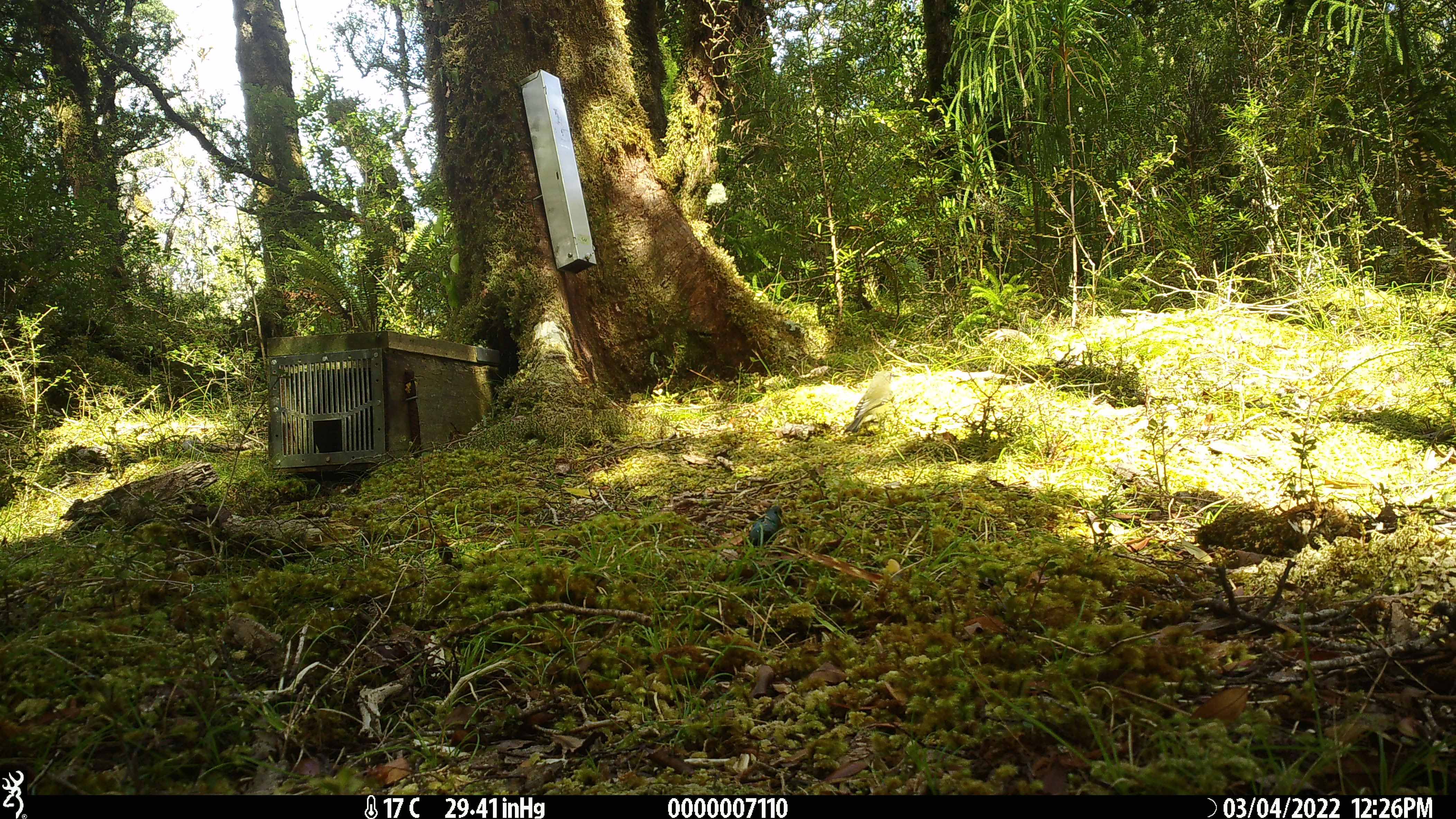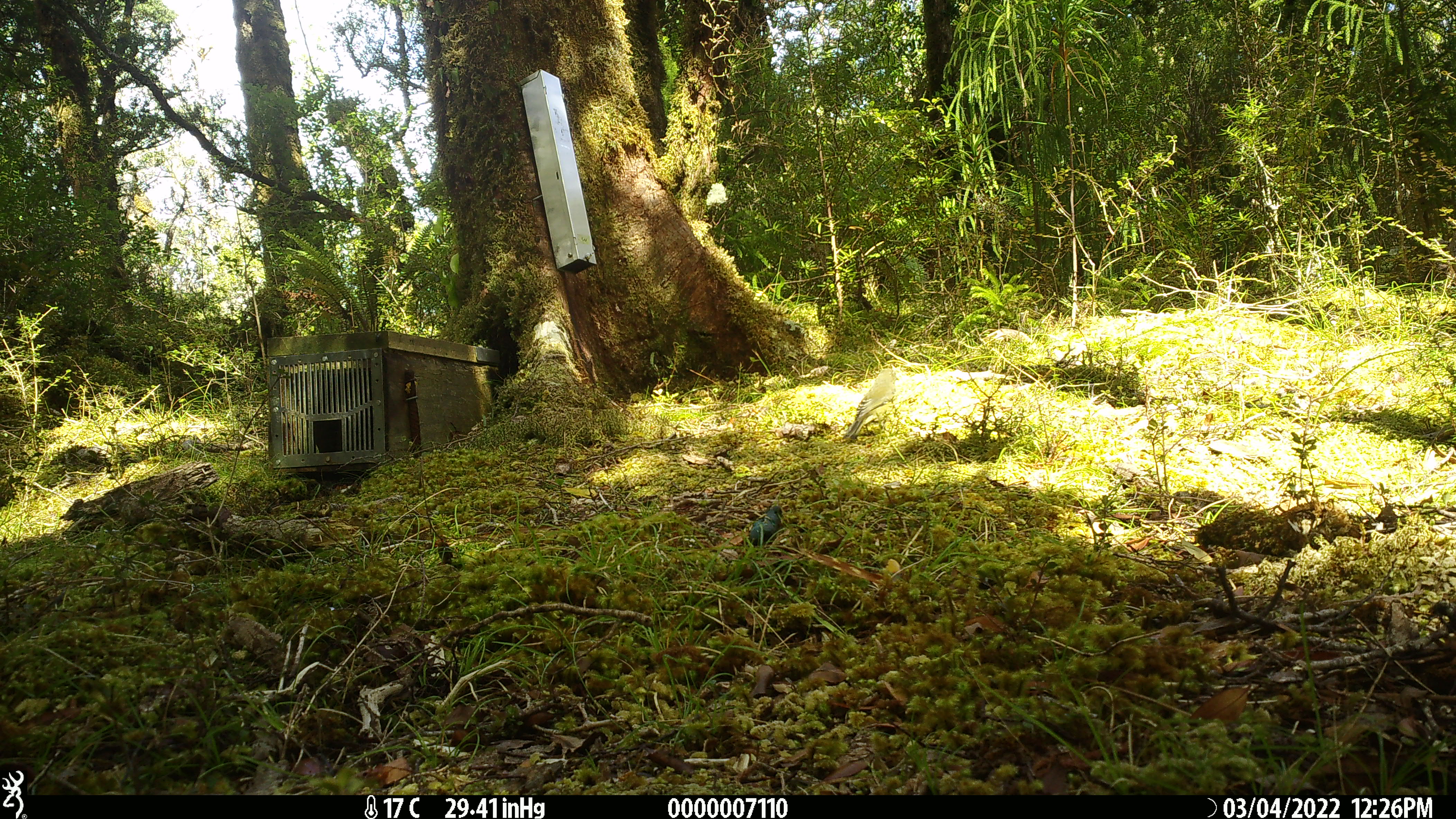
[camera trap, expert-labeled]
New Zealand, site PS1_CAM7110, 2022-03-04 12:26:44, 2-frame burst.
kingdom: Animalia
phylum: Chordata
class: Aves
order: Passeriformes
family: Meliphagidae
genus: Anthornis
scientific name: Anthornis melanura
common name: new zealand bellbird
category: bellbird